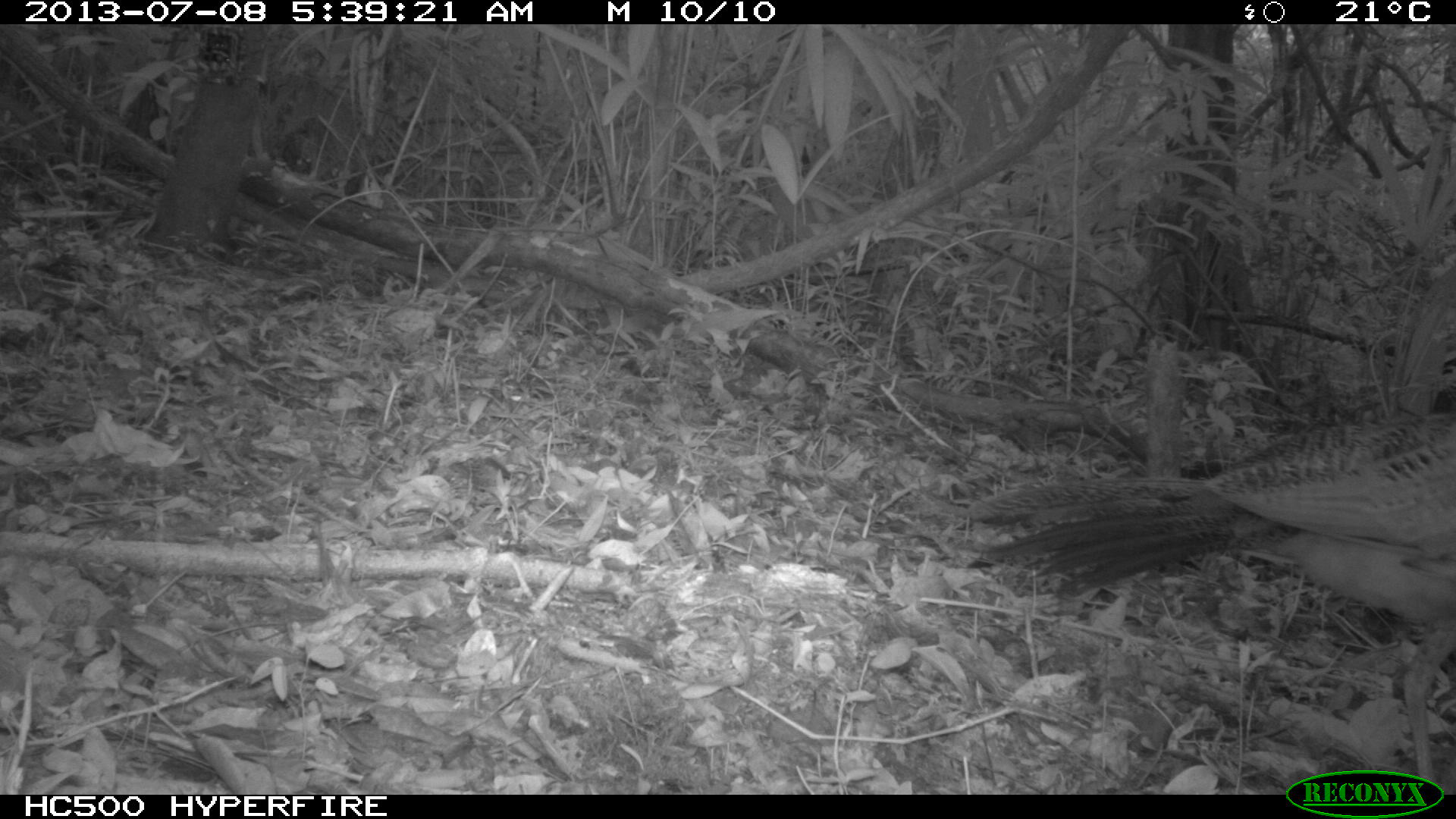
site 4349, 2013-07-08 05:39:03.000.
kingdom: Animalia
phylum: Chordata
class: Aves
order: Galliformes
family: Cracidae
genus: Crax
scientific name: Crax rubra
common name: great curassow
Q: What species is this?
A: Crax rubra (great curassow).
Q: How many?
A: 1.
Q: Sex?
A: Female.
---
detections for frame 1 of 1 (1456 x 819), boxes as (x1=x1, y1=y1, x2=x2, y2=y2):
crax rubra: (x1=961, y1=410, x2=1456, y2=781)